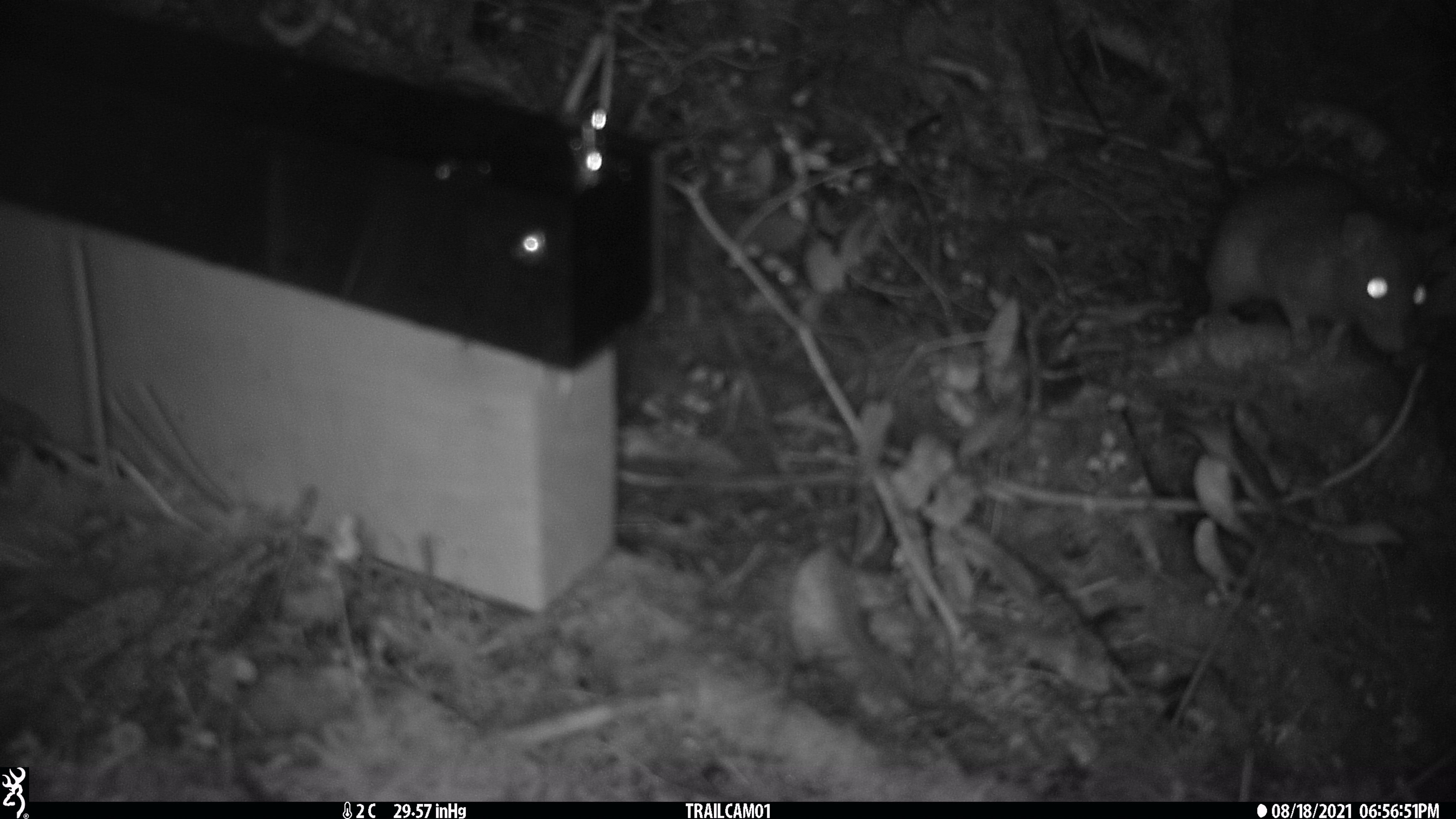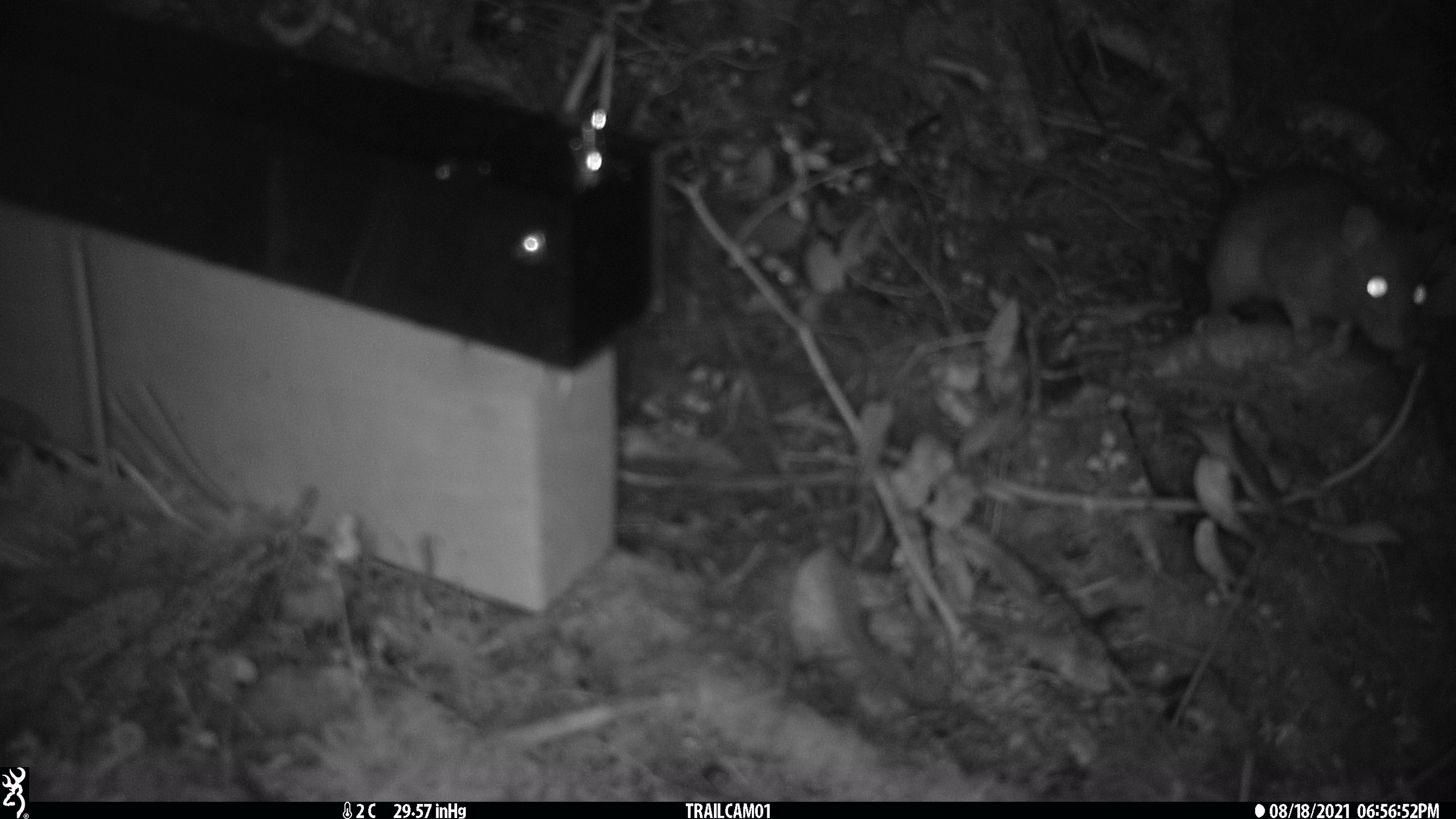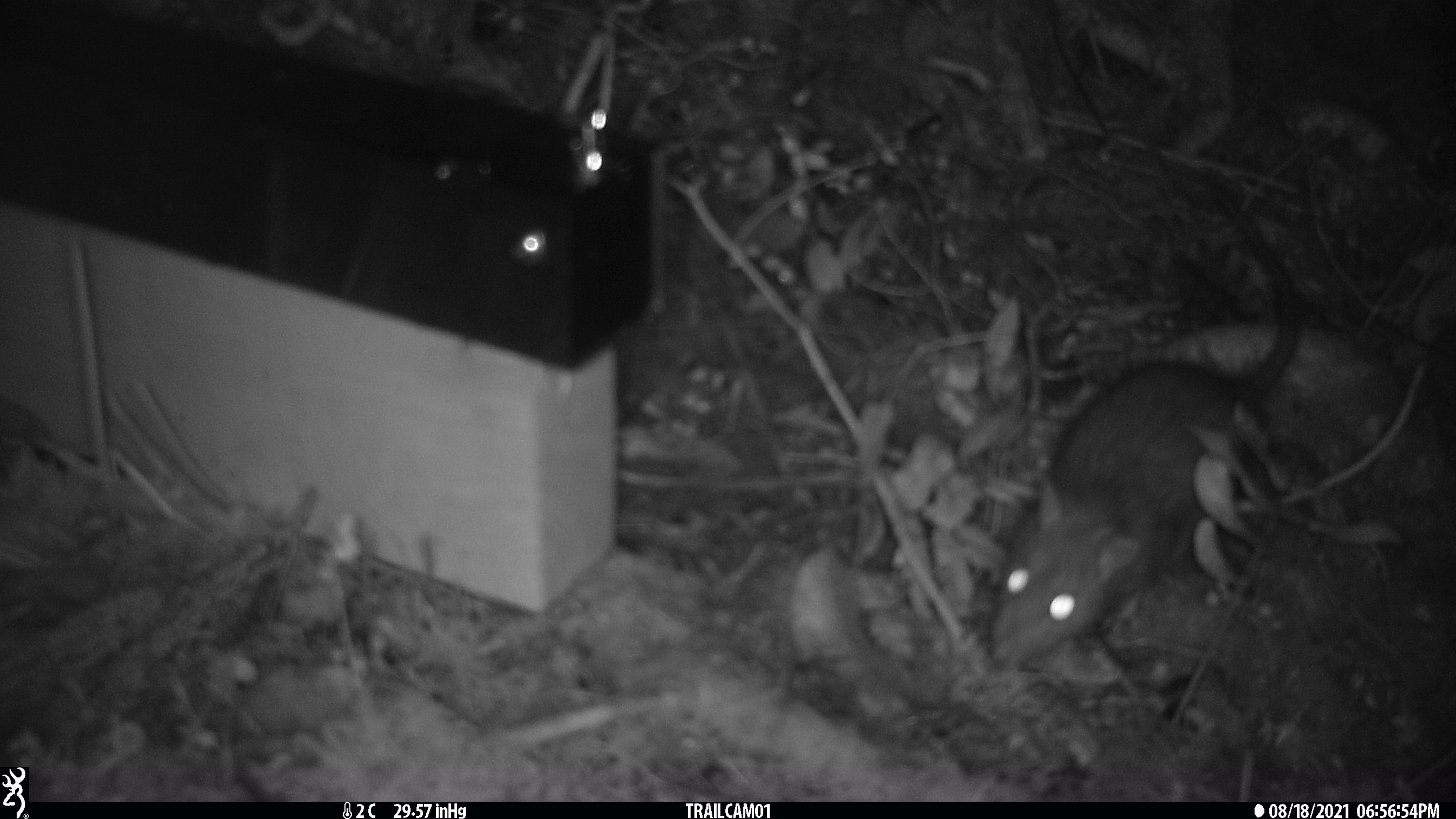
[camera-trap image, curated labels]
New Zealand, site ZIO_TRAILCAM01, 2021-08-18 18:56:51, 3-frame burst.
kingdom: Animalia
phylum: Chordata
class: Mammalia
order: Rodentia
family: Muridae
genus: Rattus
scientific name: Rattus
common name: rat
Rat (Rattus).